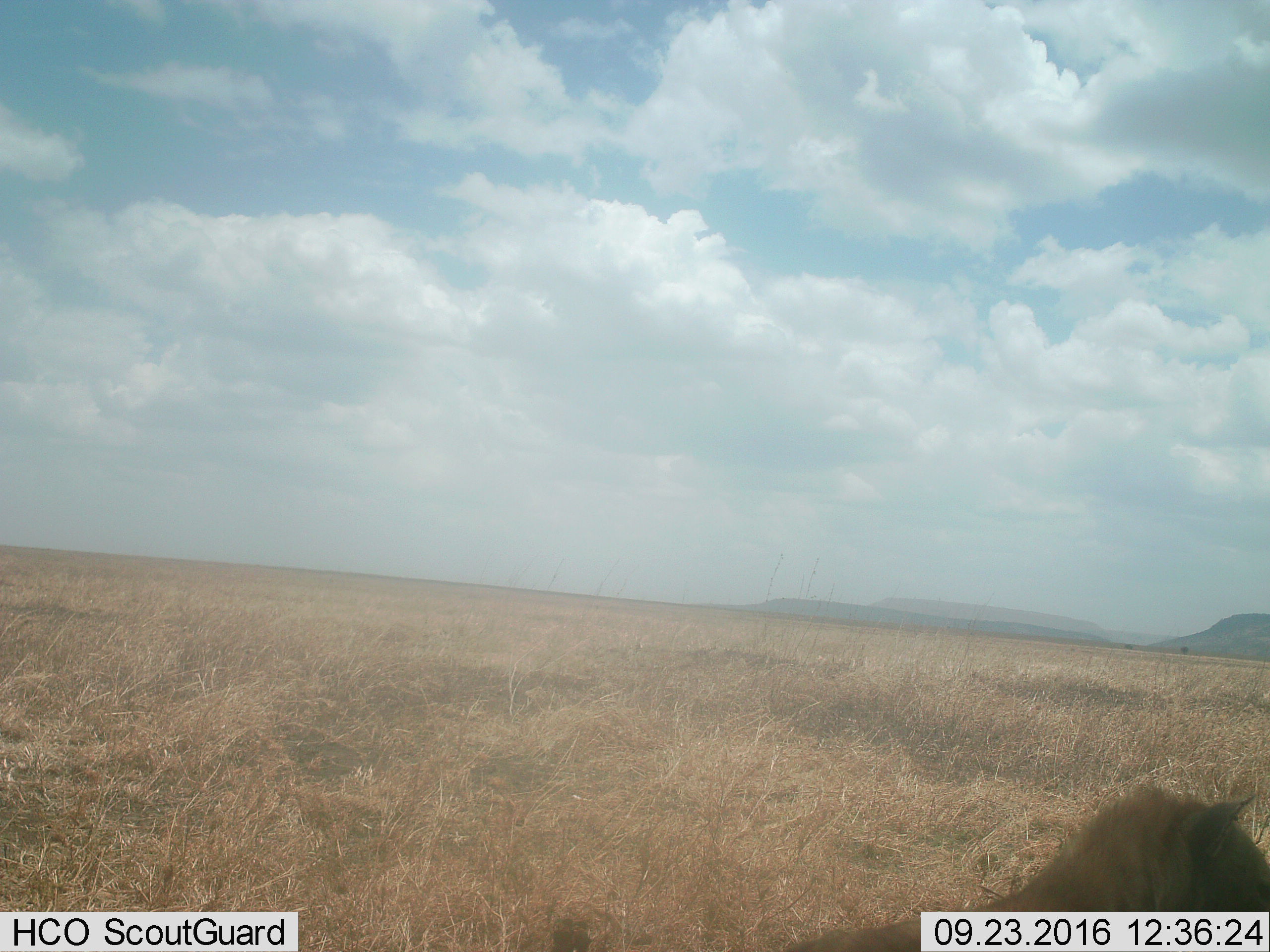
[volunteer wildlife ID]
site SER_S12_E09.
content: unidentified animal